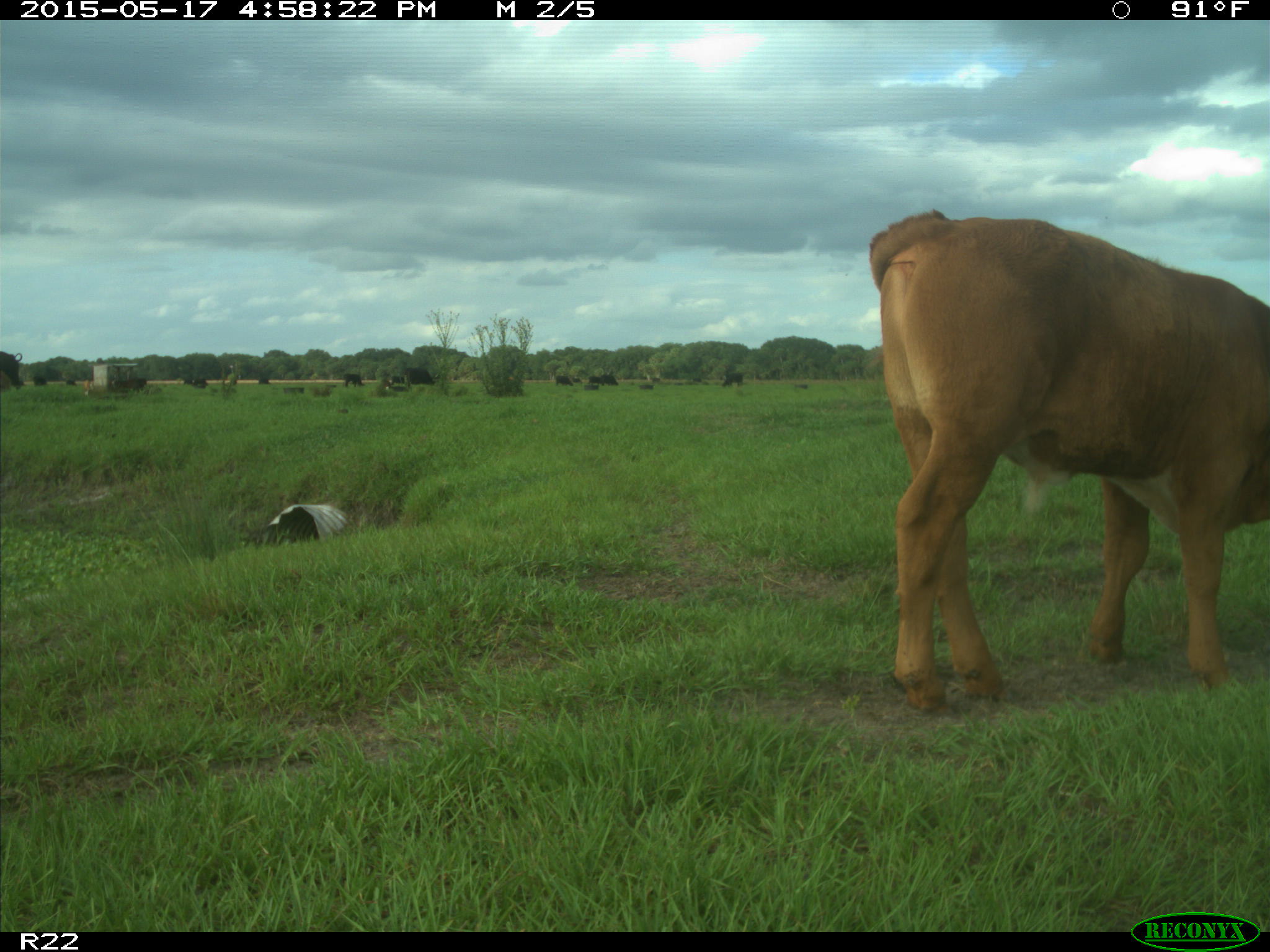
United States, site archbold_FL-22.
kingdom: Animalia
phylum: Chordata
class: Mammalia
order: Artiodactyla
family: Bovidae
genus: Bos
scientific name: Bos taurus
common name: domestic cow